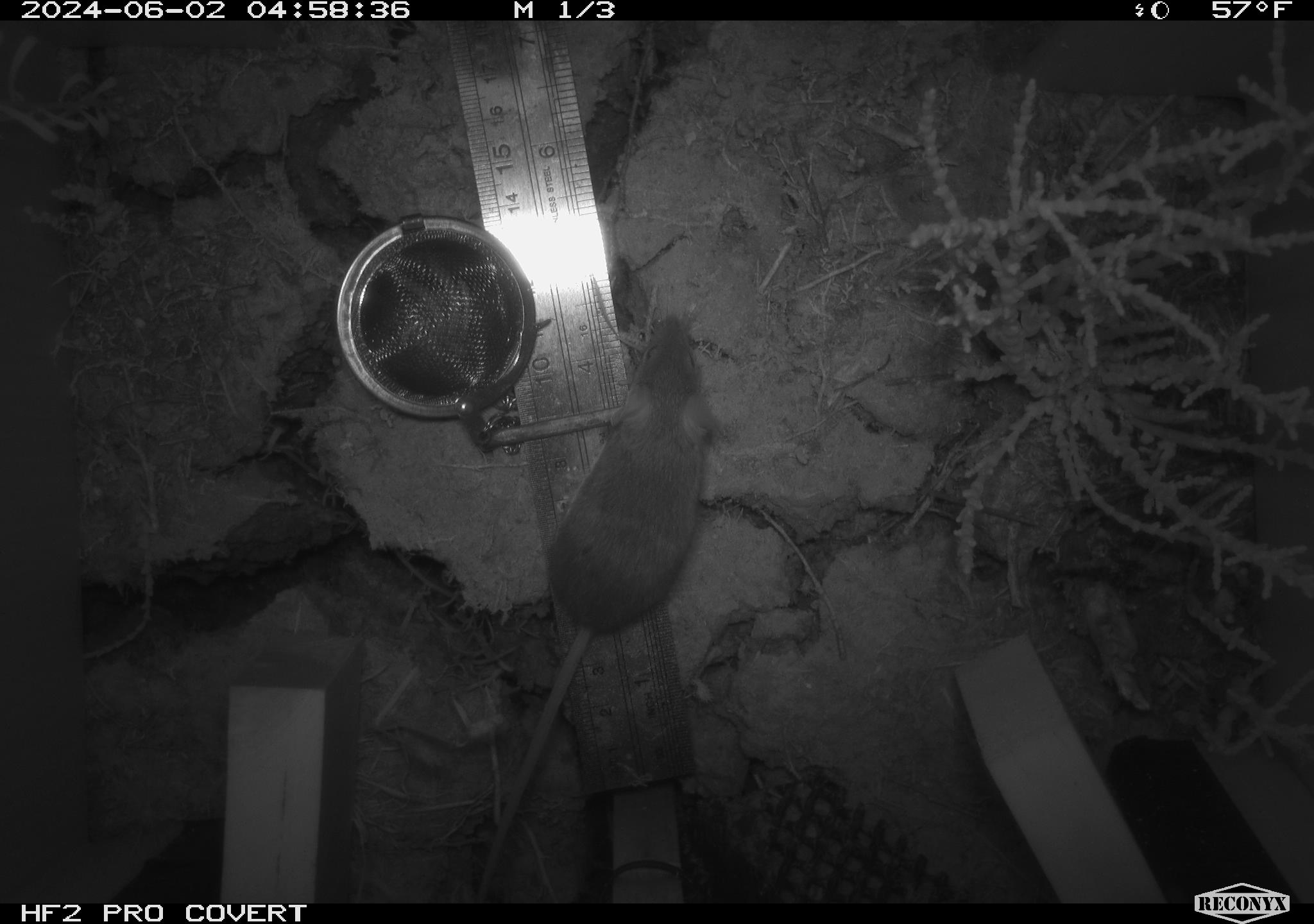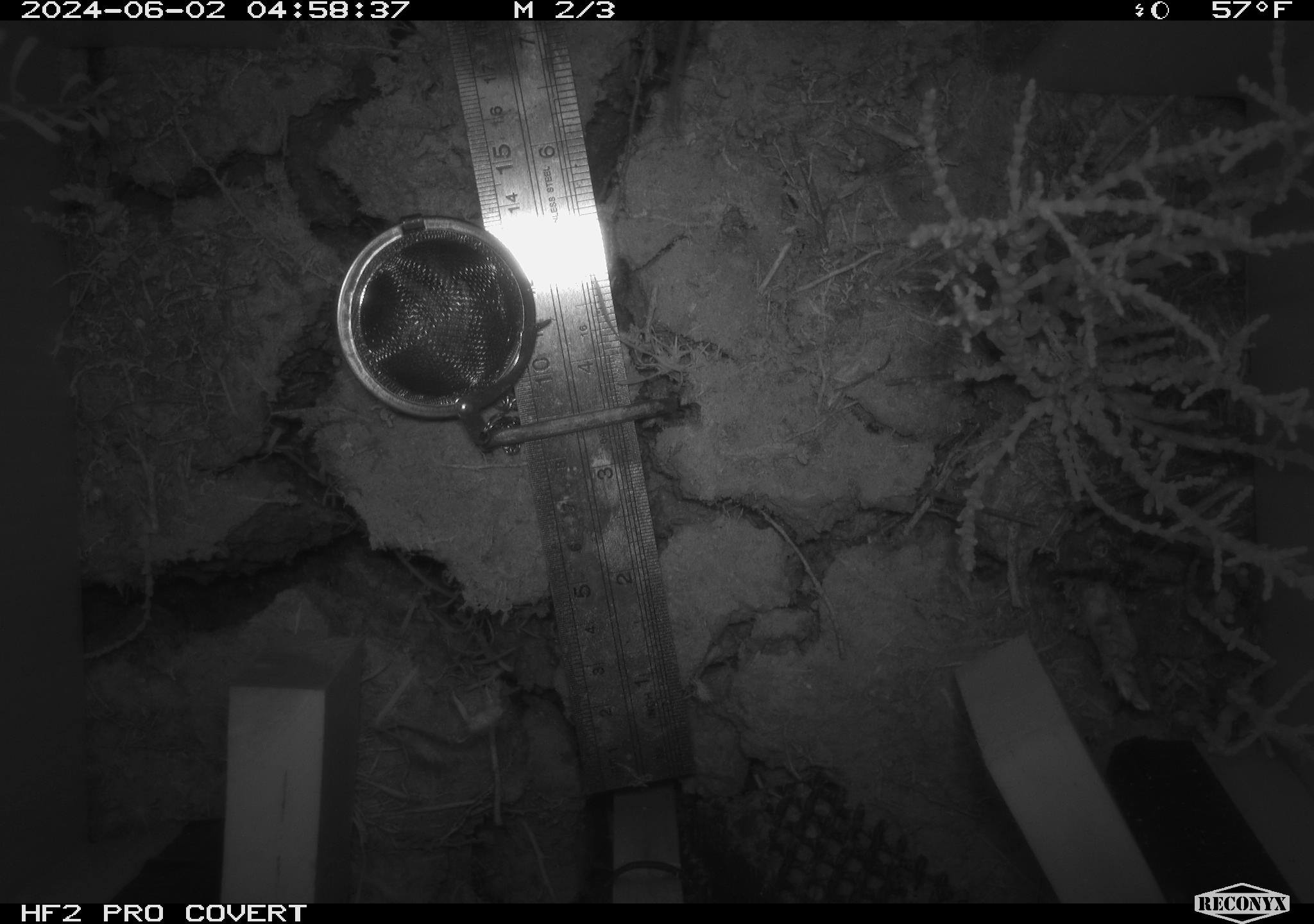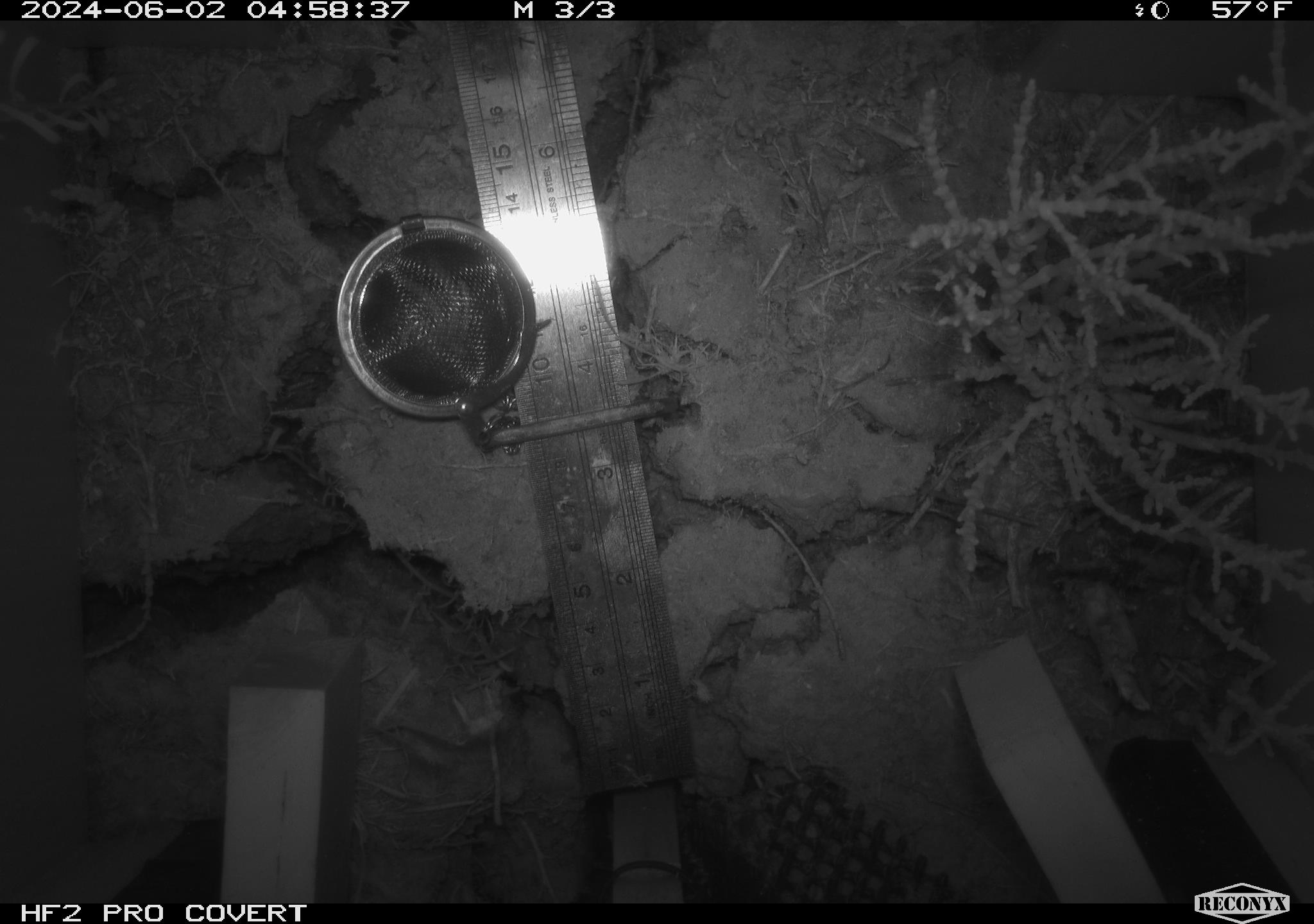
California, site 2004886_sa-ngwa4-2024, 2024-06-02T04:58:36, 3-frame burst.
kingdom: Animalia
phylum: Chordata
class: Mammalia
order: Rodentia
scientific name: Rodentia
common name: mouse species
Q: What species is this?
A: Mouse species (Rodentia).